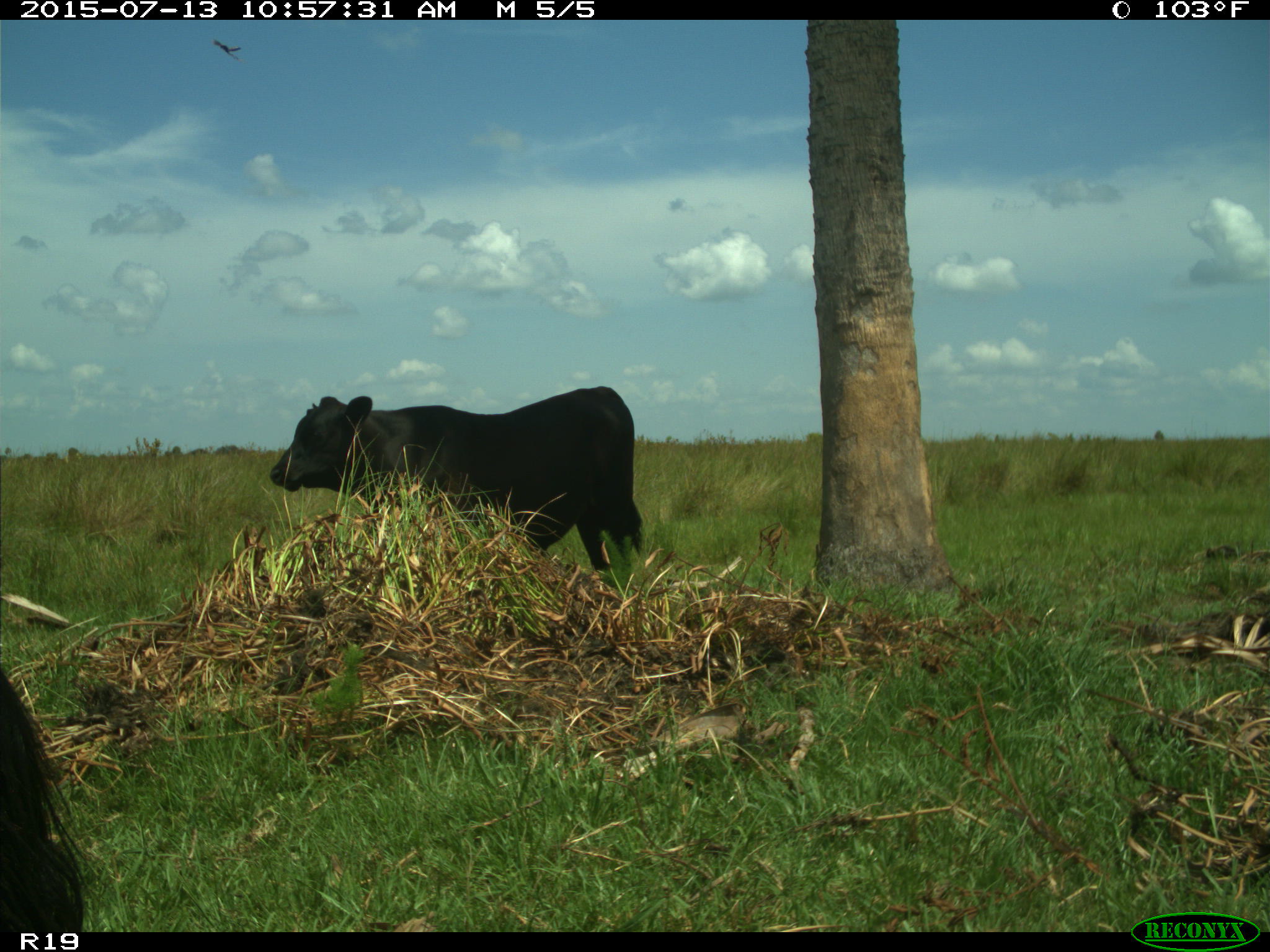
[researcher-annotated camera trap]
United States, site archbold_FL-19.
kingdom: Animalia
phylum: Chordata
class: Mammalia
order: Artiodactyla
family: Bovidae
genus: Bos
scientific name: Bos taurus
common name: domestic cow